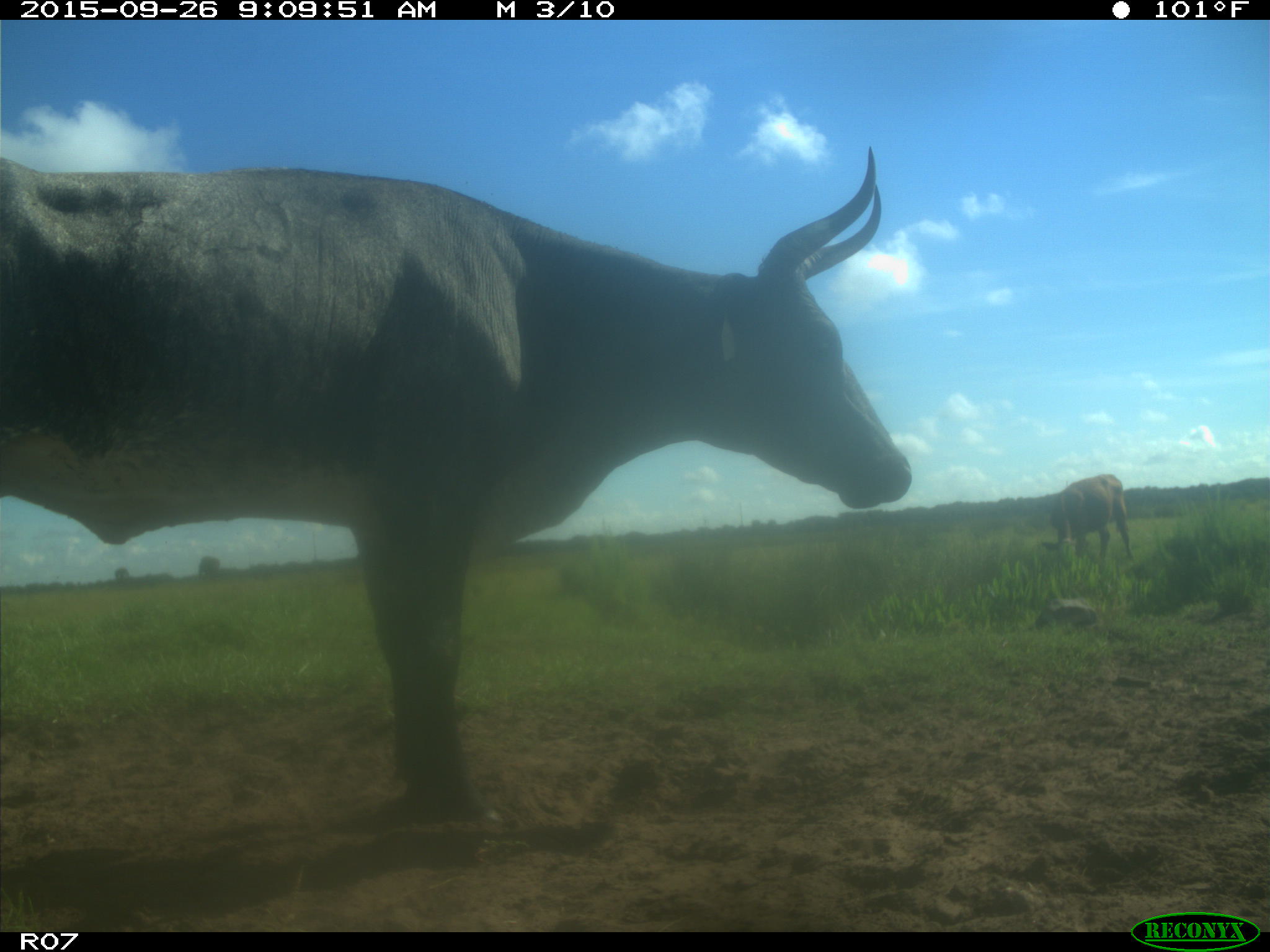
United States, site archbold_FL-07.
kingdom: Animalia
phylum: Chordata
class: Mammalia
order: Artiodactyla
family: Bovidae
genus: Bos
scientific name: Bos taurus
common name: domestic cow